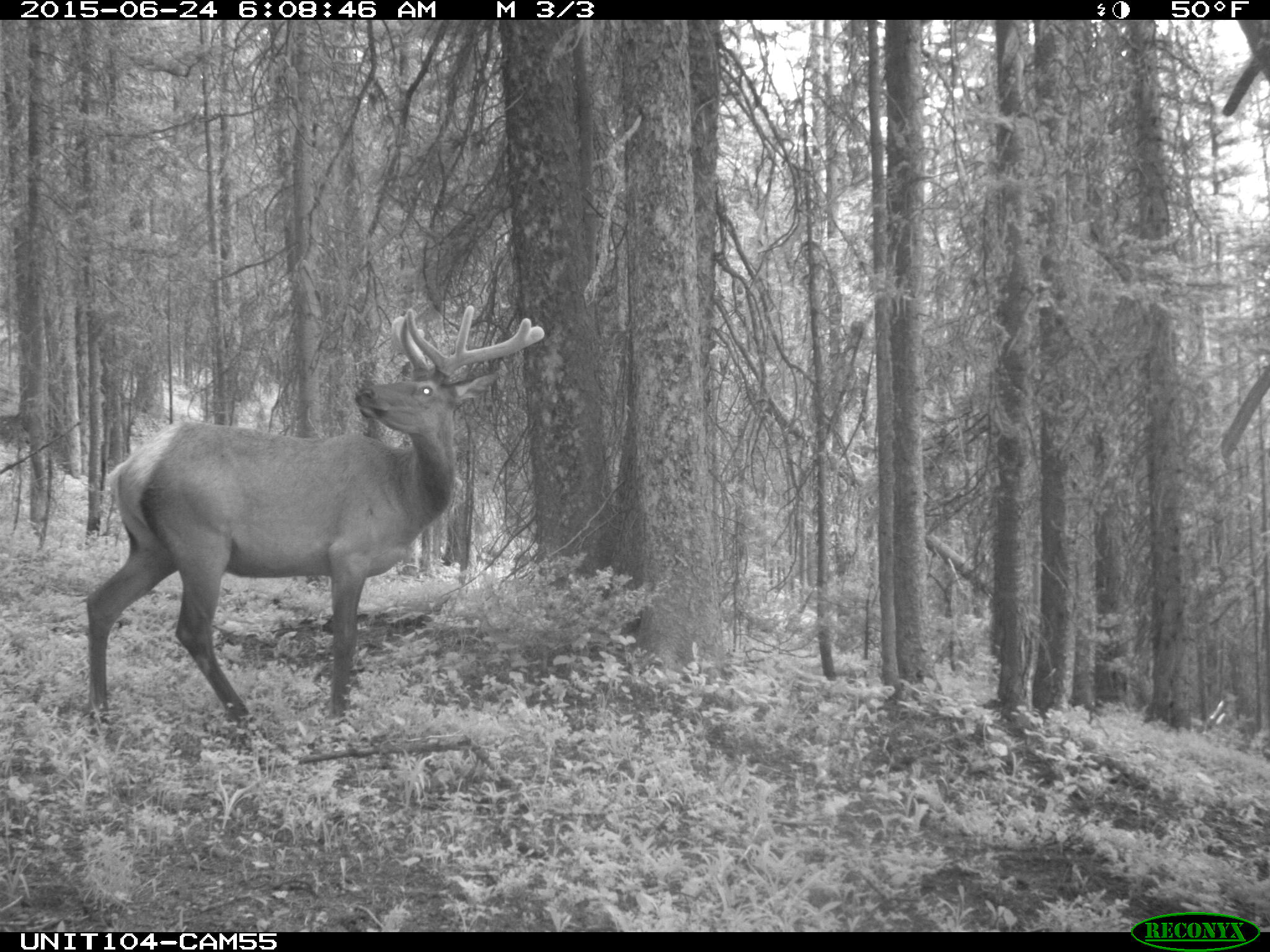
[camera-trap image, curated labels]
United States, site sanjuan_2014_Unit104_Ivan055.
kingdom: Animalia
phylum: Chordata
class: Mammalia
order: Artiodactyla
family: Cervidae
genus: Cervus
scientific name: Cervus elaphus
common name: red deer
Cervus elaphus (red deer).